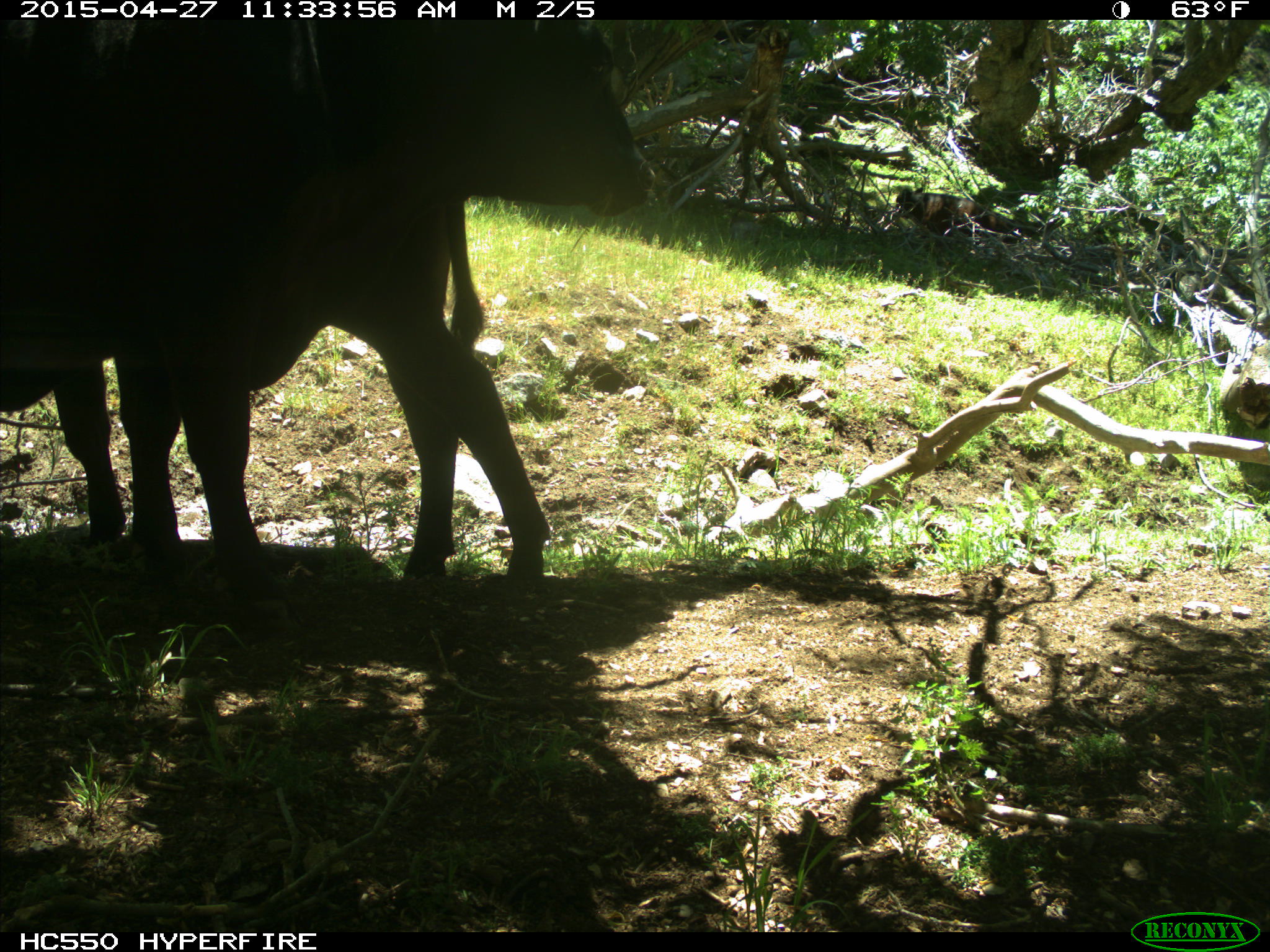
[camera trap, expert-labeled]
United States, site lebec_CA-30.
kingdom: Animalia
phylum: Chordata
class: Mammalia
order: Artiodactyla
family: Bovidae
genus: Bos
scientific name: Bos taurus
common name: domestic cow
Bos taurus (domestic cow).